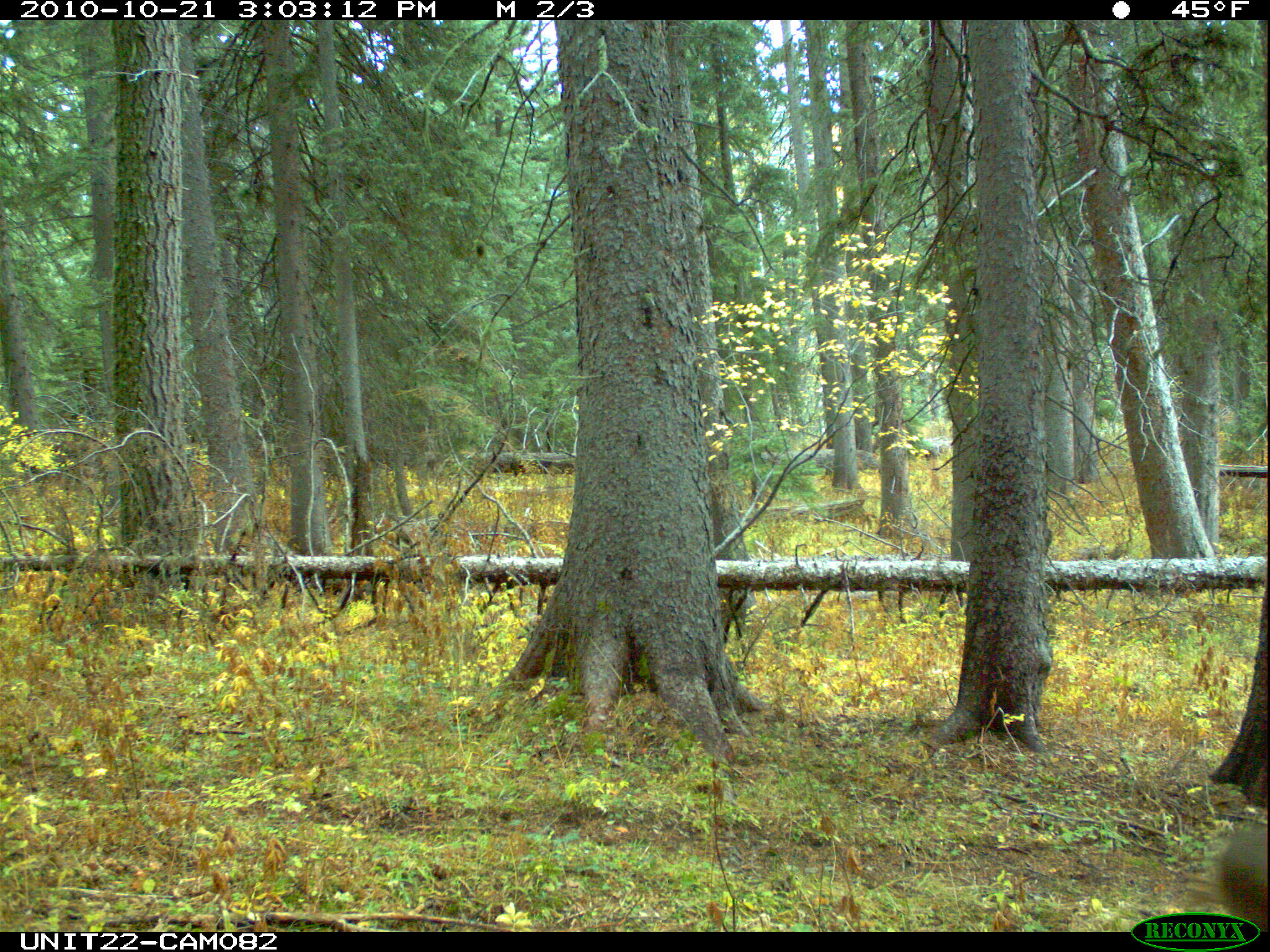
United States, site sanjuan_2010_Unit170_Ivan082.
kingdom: Animalia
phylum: Chordata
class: Mammalia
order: Artiodactyla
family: Cervidae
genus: Odocoileus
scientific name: Odocoileus hemionus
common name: mule deer